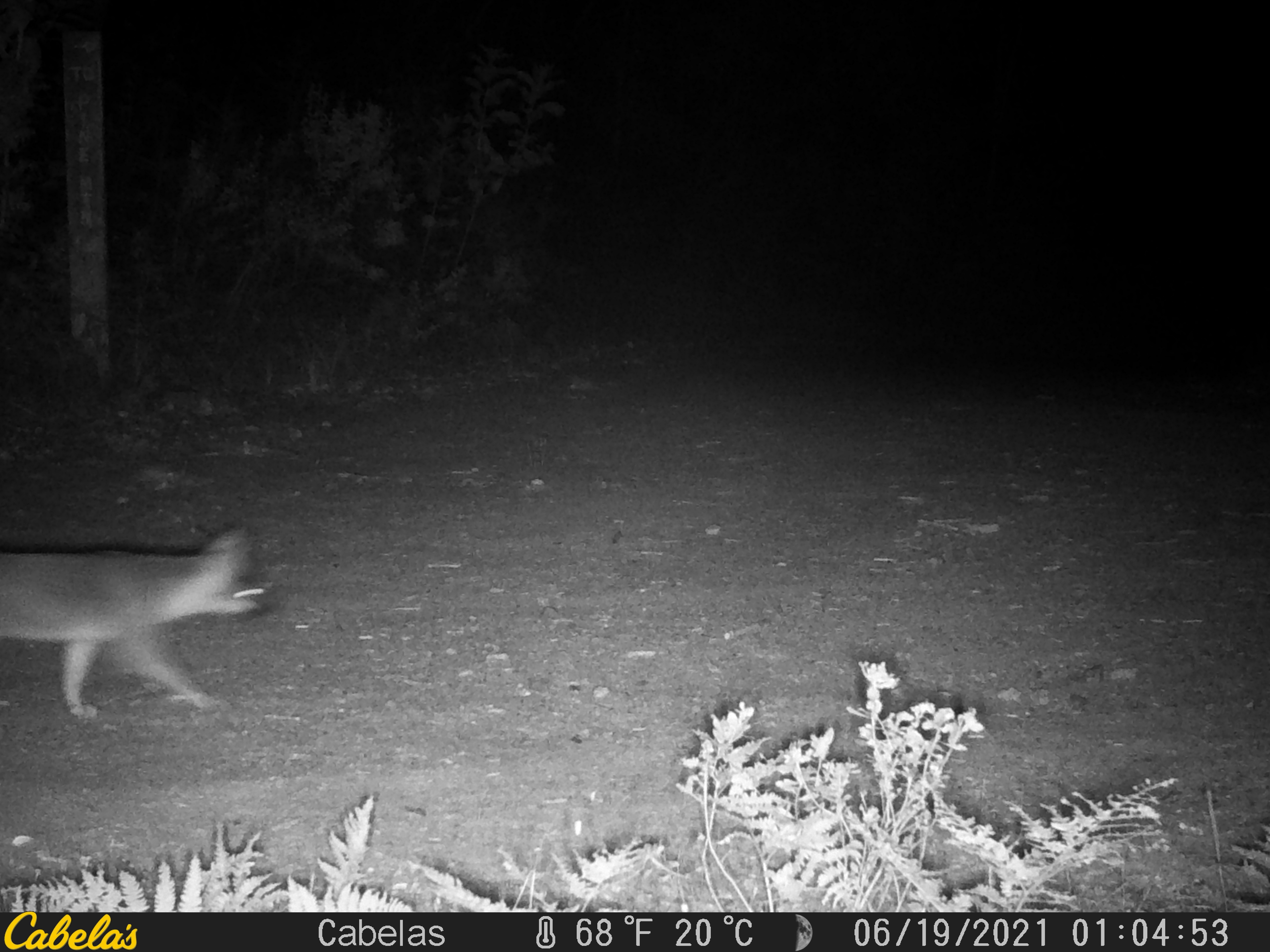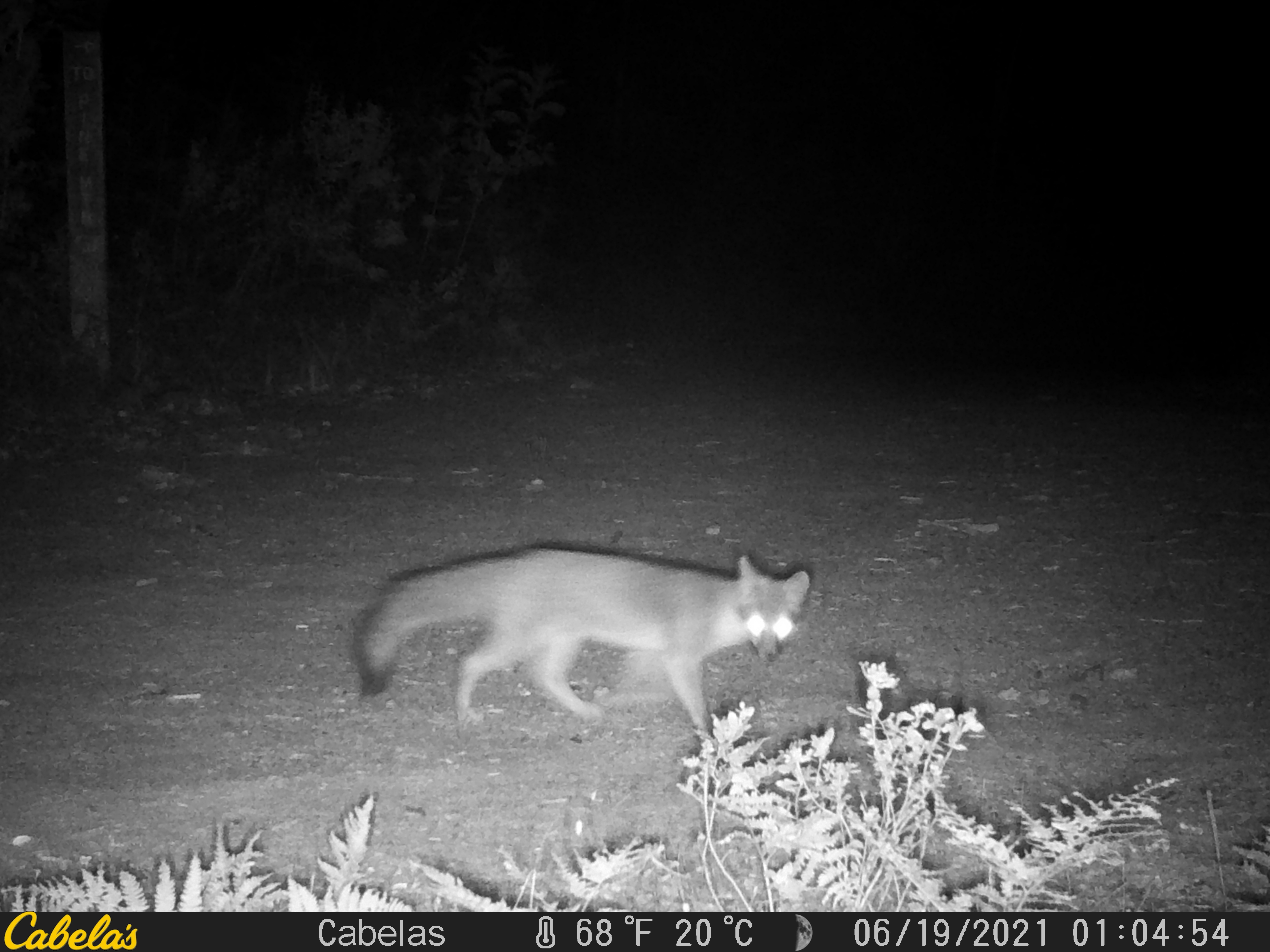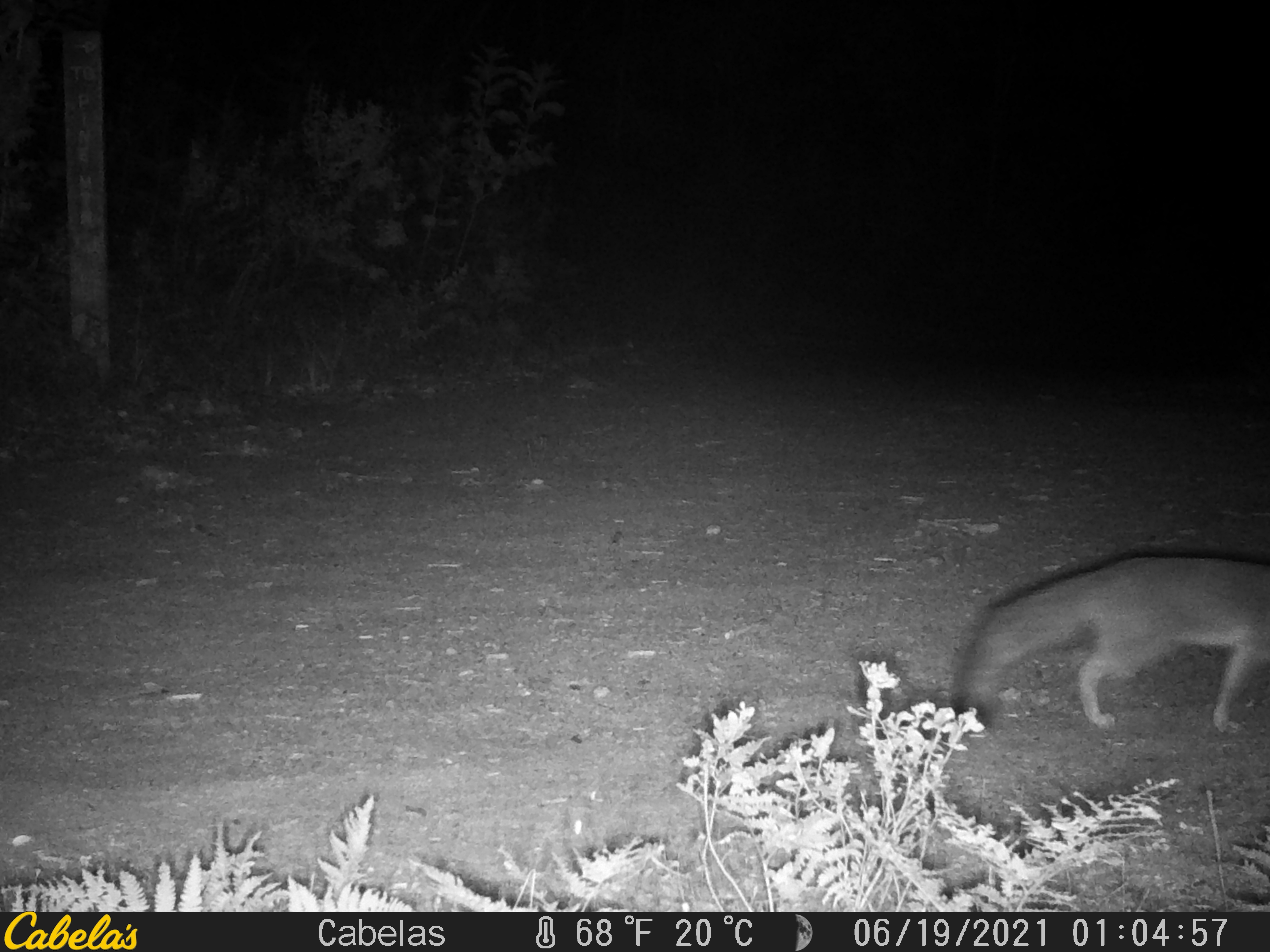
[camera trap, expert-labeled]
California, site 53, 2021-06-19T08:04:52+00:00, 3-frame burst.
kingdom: Animalia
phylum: Chordata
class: Mammalia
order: Carnivora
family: Canidae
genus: Urocyon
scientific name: Urocyon cinereoargenteus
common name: gray fox